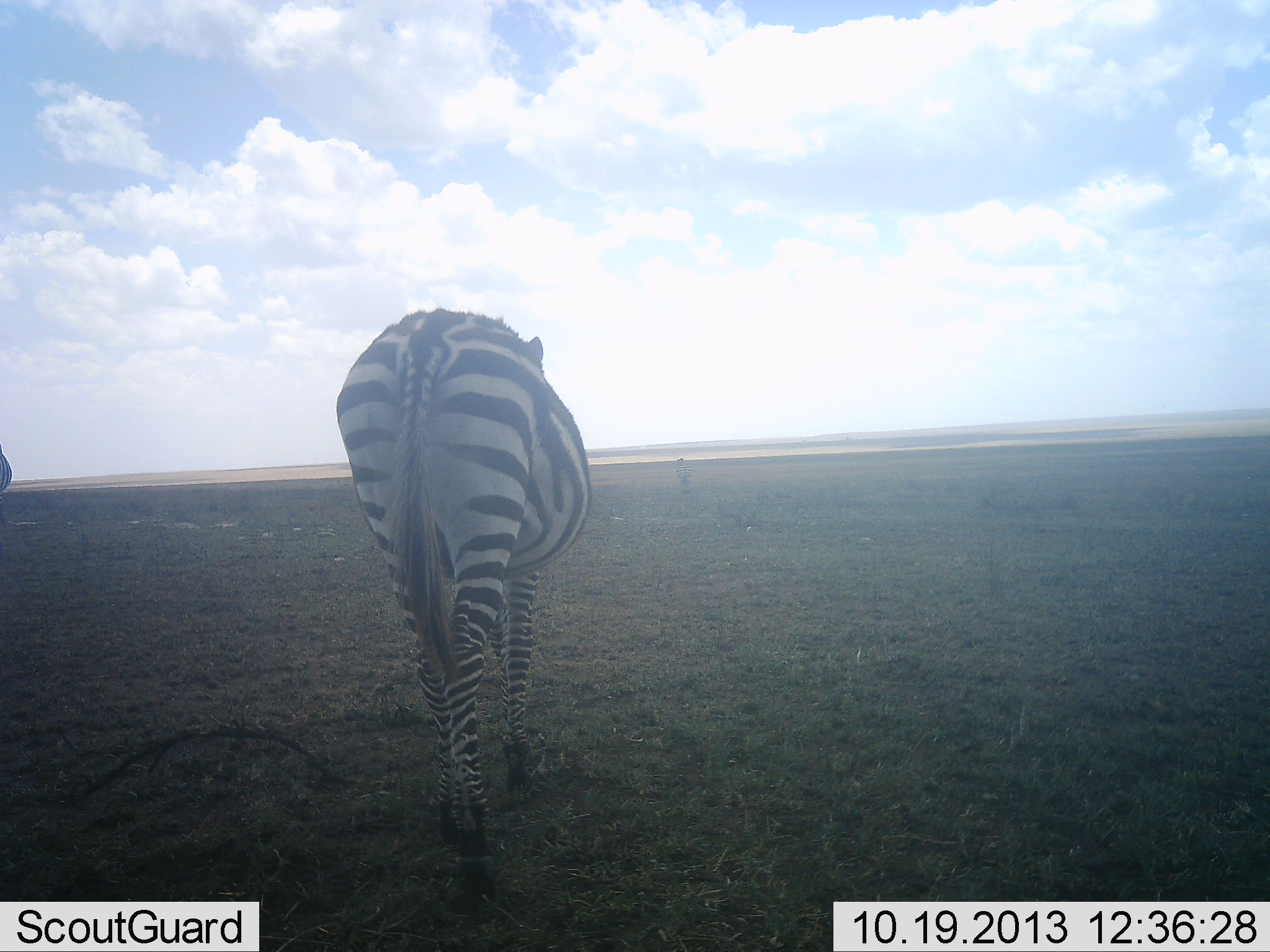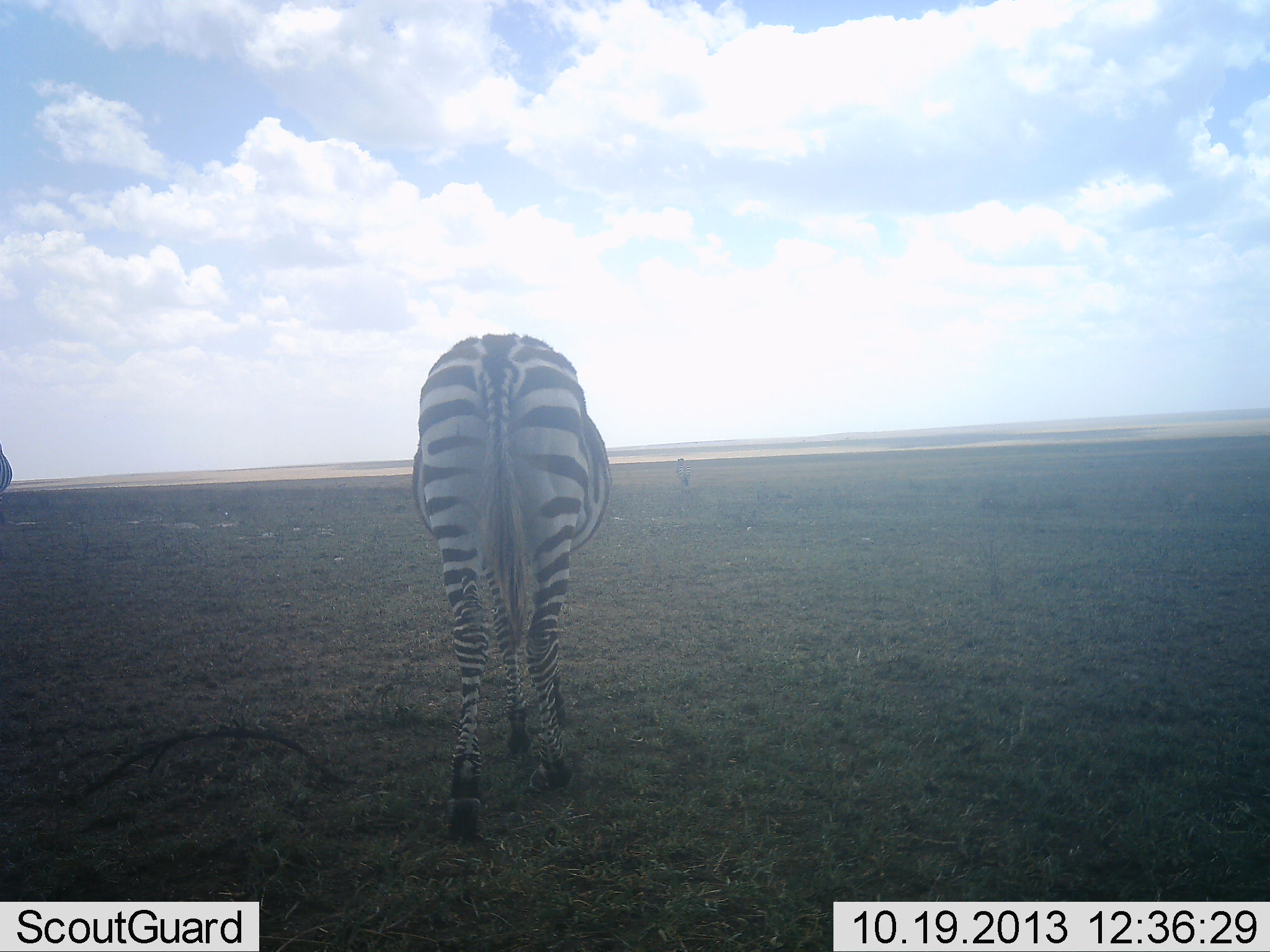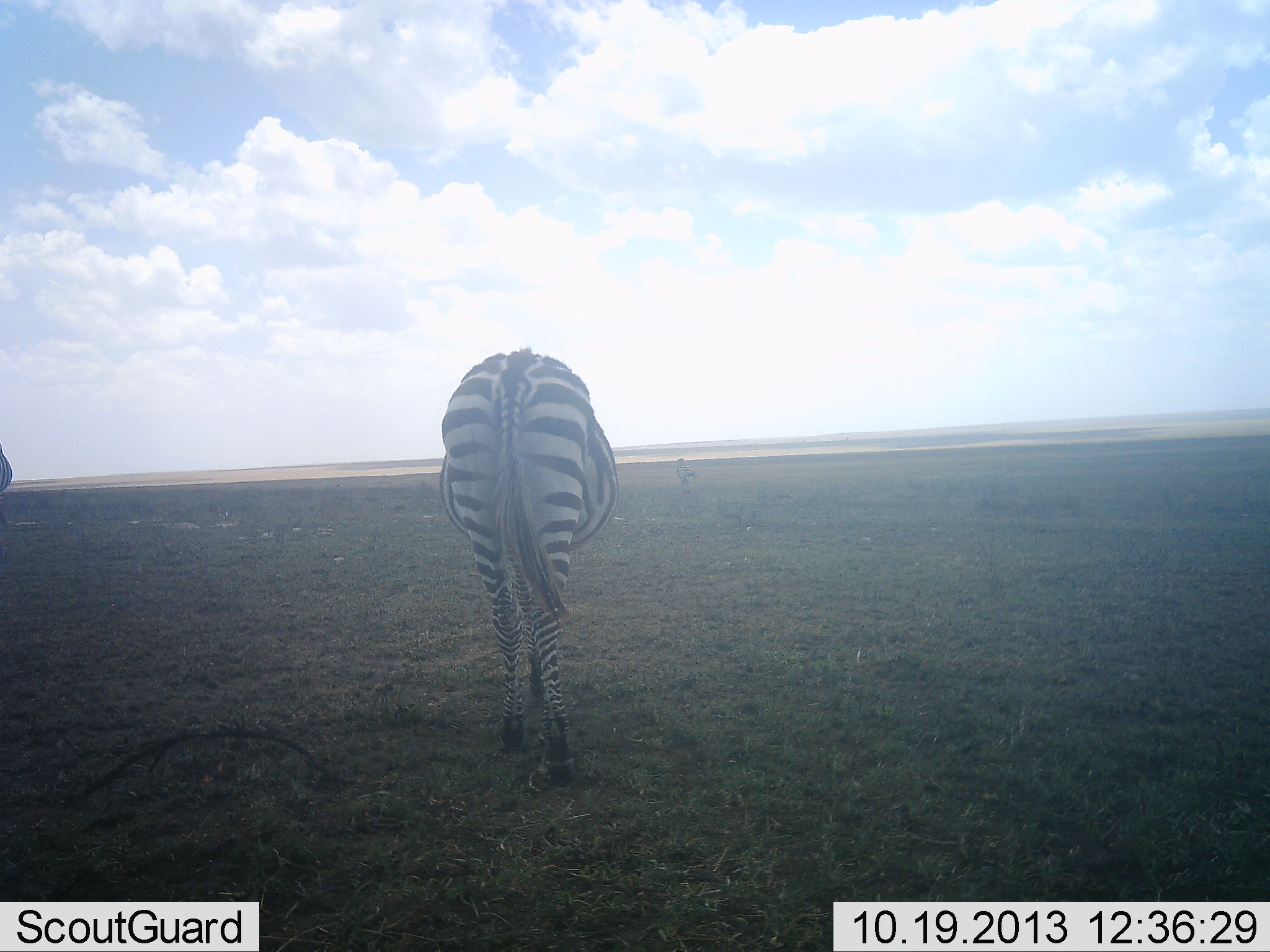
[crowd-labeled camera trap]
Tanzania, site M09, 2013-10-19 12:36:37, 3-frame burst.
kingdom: Animalia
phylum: Chordata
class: Mammalia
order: Perissodactyla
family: Equidae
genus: Equus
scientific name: Equus quagga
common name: plains zebra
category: zebra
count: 1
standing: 33%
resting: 0%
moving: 67%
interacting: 0%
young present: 0%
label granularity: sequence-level